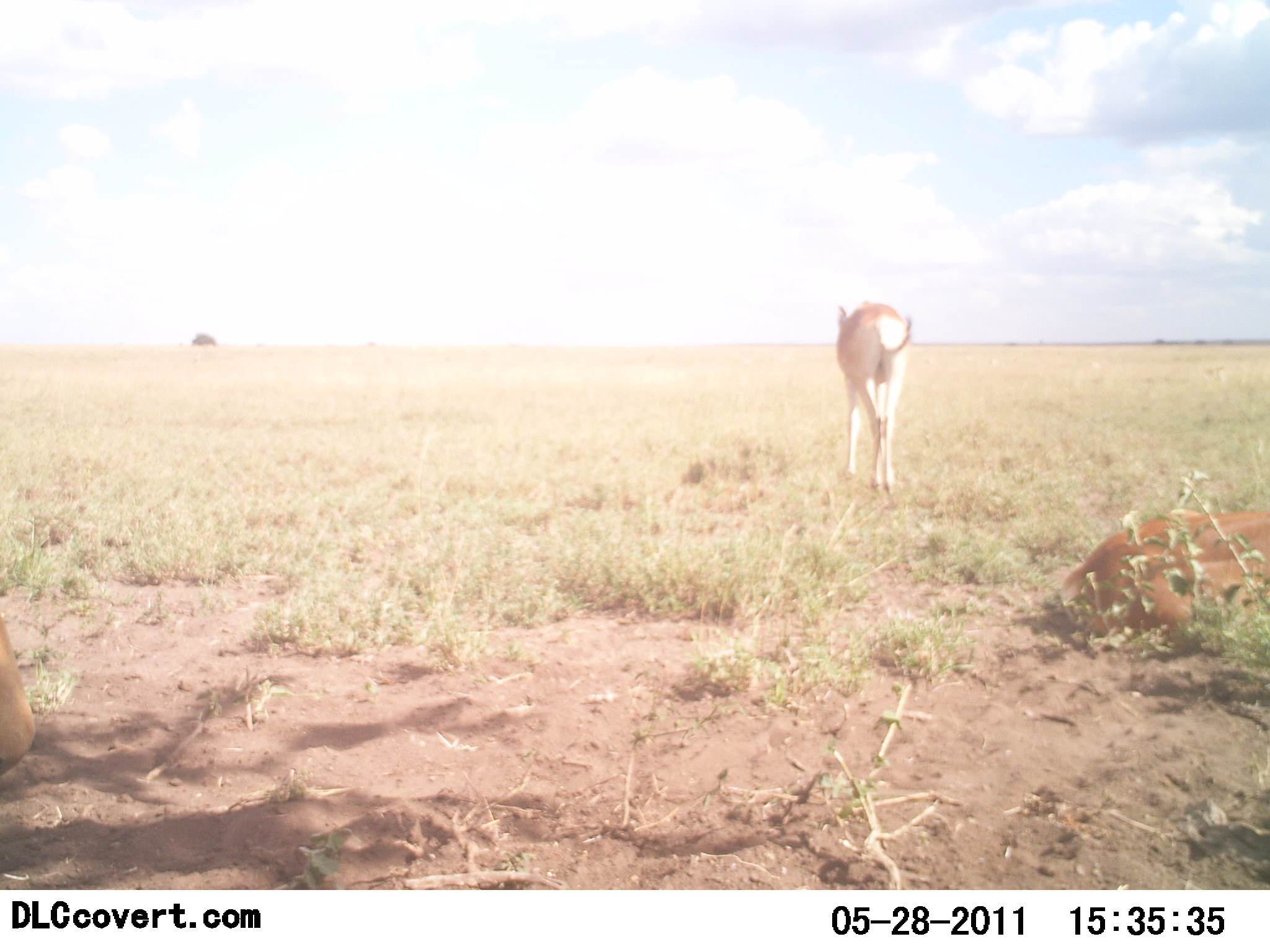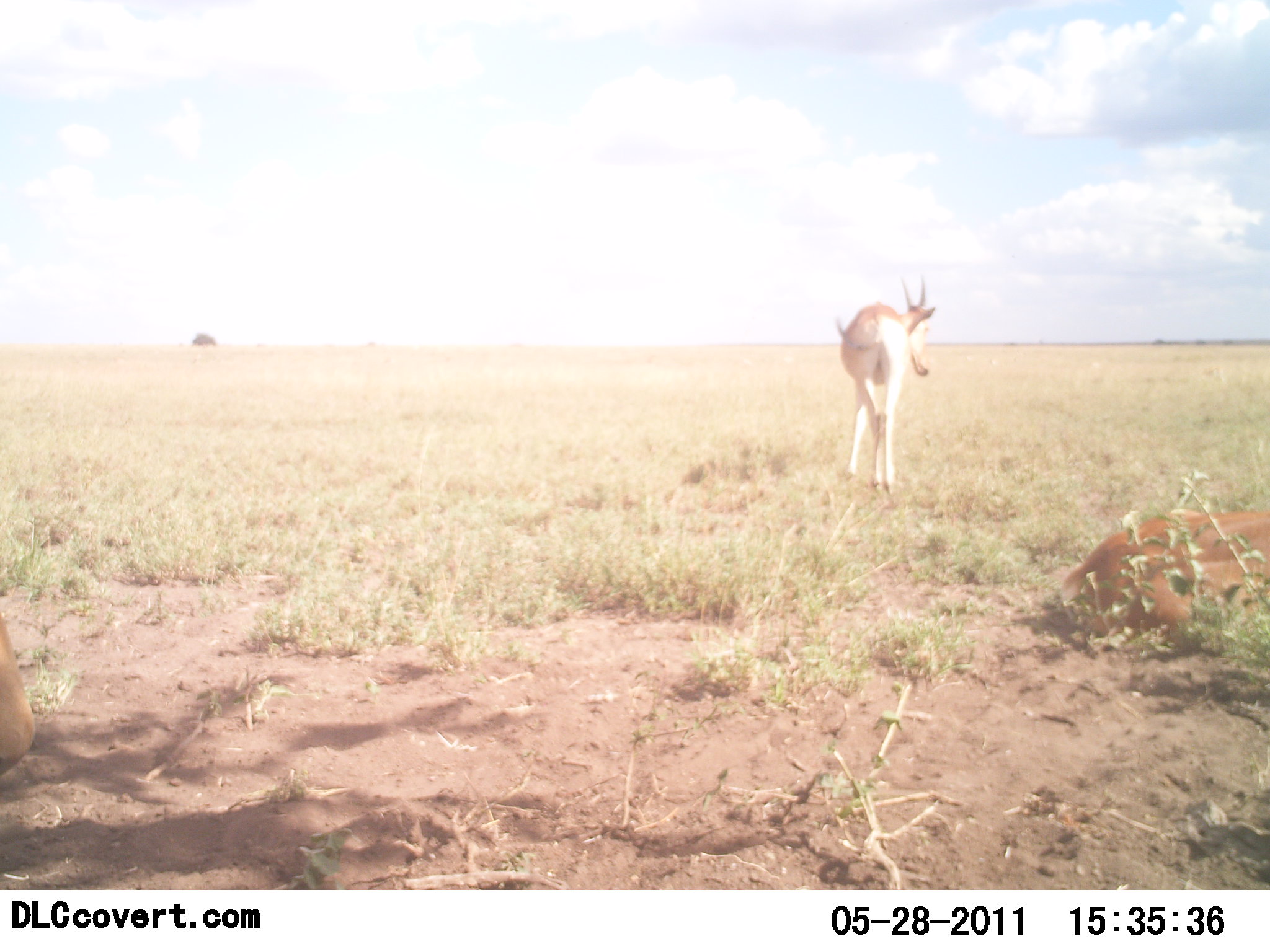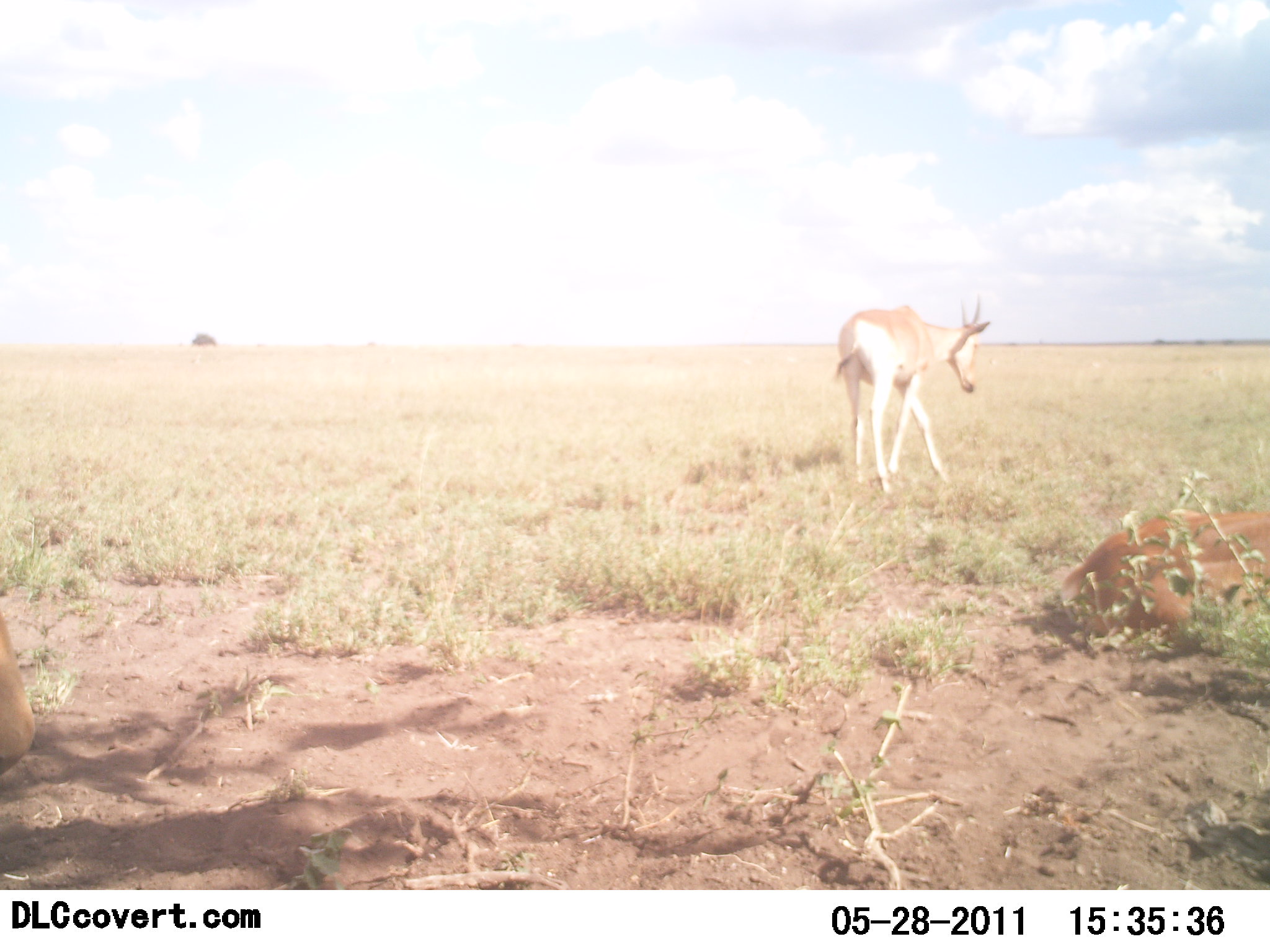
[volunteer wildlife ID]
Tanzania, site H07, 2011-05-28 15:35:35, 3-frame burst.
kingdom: Animalia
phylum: Chordata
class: Mammalia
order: Artiodactyla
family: Bovidae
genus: Nanger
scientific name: Nanger granti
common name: grant's gazelle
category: gazellegrants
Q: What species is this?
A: Gazellegrants (grant's gazelle) (Nanger granti).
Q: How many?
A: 3.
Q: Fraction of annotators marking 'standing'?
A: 45%.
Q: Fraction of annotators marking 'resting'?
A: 82%.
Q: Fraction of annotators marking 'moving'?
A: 55%.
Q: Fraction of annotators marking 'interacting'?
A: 0%.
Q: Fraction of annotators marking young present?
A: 0%.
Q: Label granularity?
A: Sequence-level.